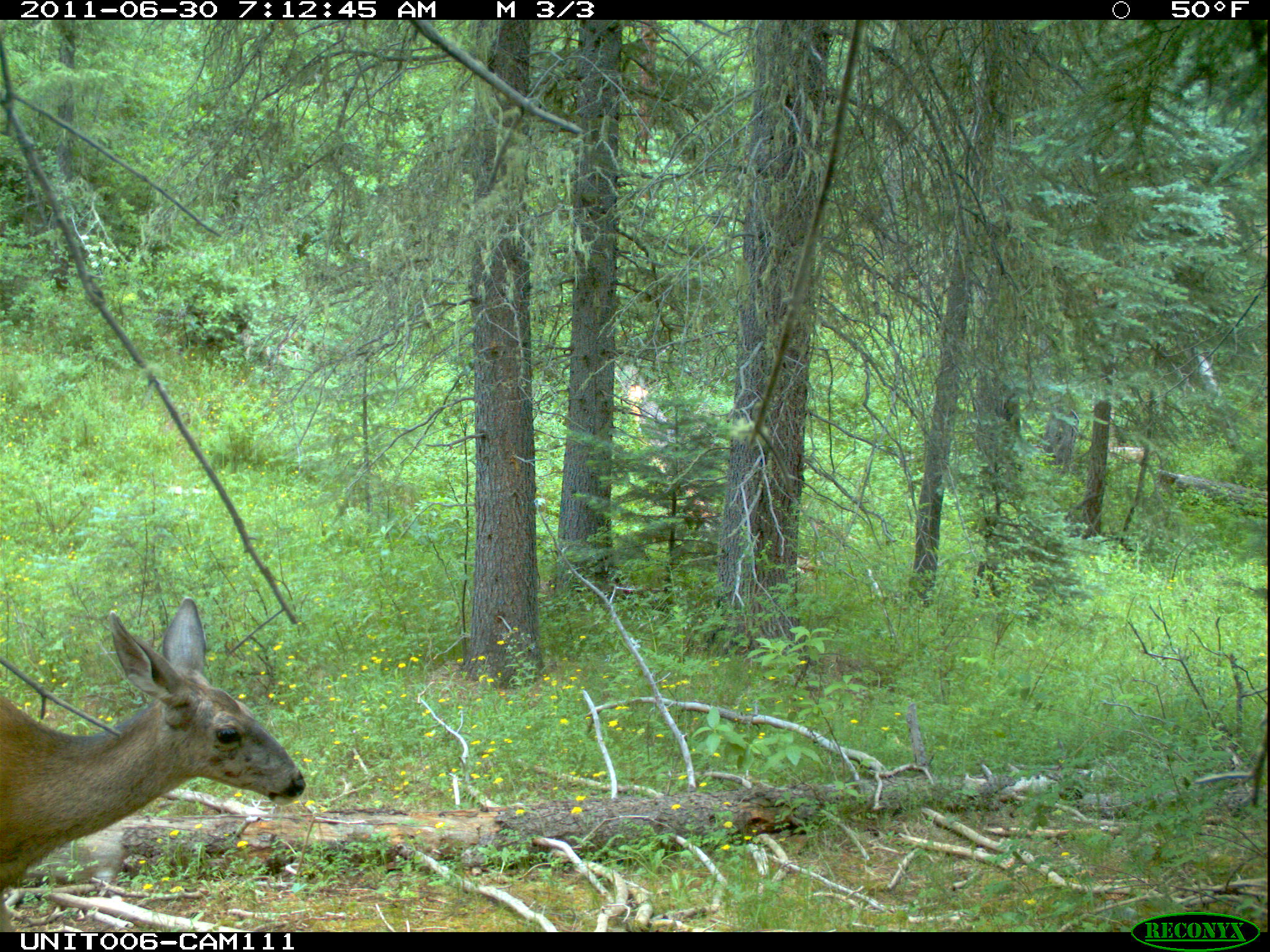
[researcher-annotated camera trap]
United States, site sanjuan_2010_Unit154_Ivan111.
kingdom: Animalia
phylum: Chordata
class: Mammalia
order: Artiodactyla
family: Cervidae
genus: Odocoileus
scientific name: Odocoileus hemionus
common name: mule deer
Odocoileus hemionus (mule deer).